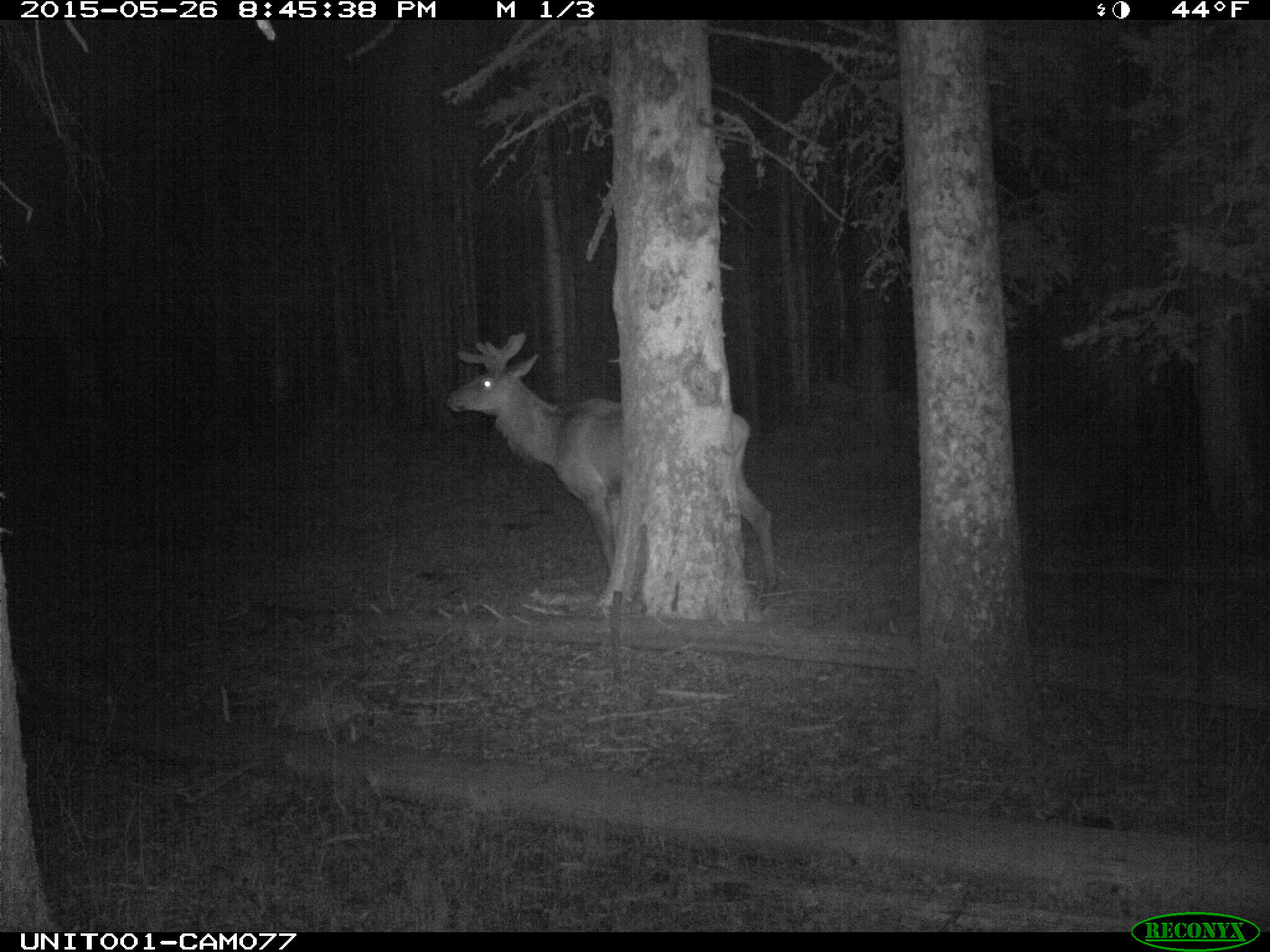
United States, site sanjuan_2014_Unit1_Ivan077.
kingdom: Animalia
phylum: Chordata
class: Mammalia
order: Artiodactyla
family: Cervidae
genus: Cervus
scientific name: Cervus elaphus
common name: red deer